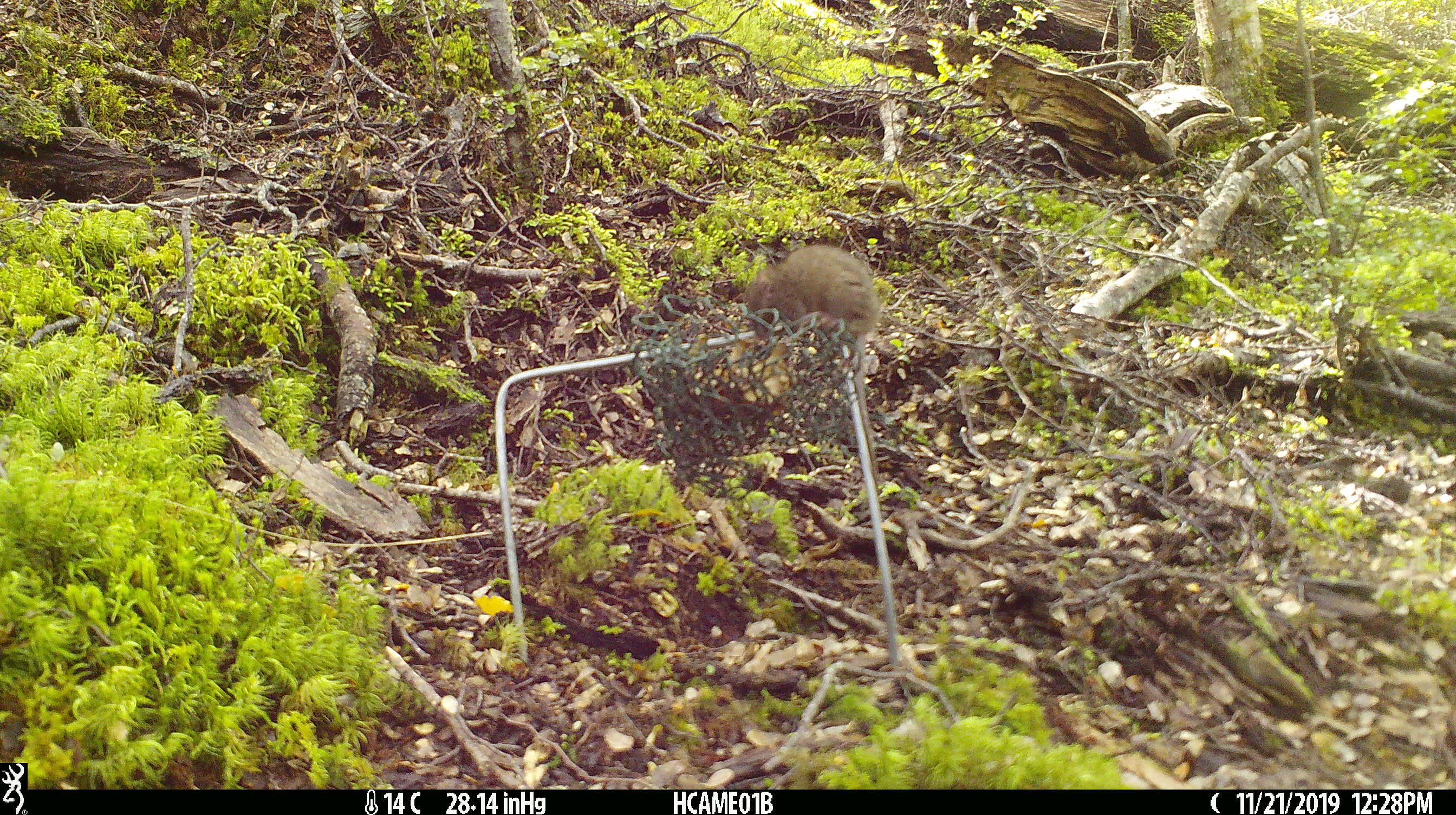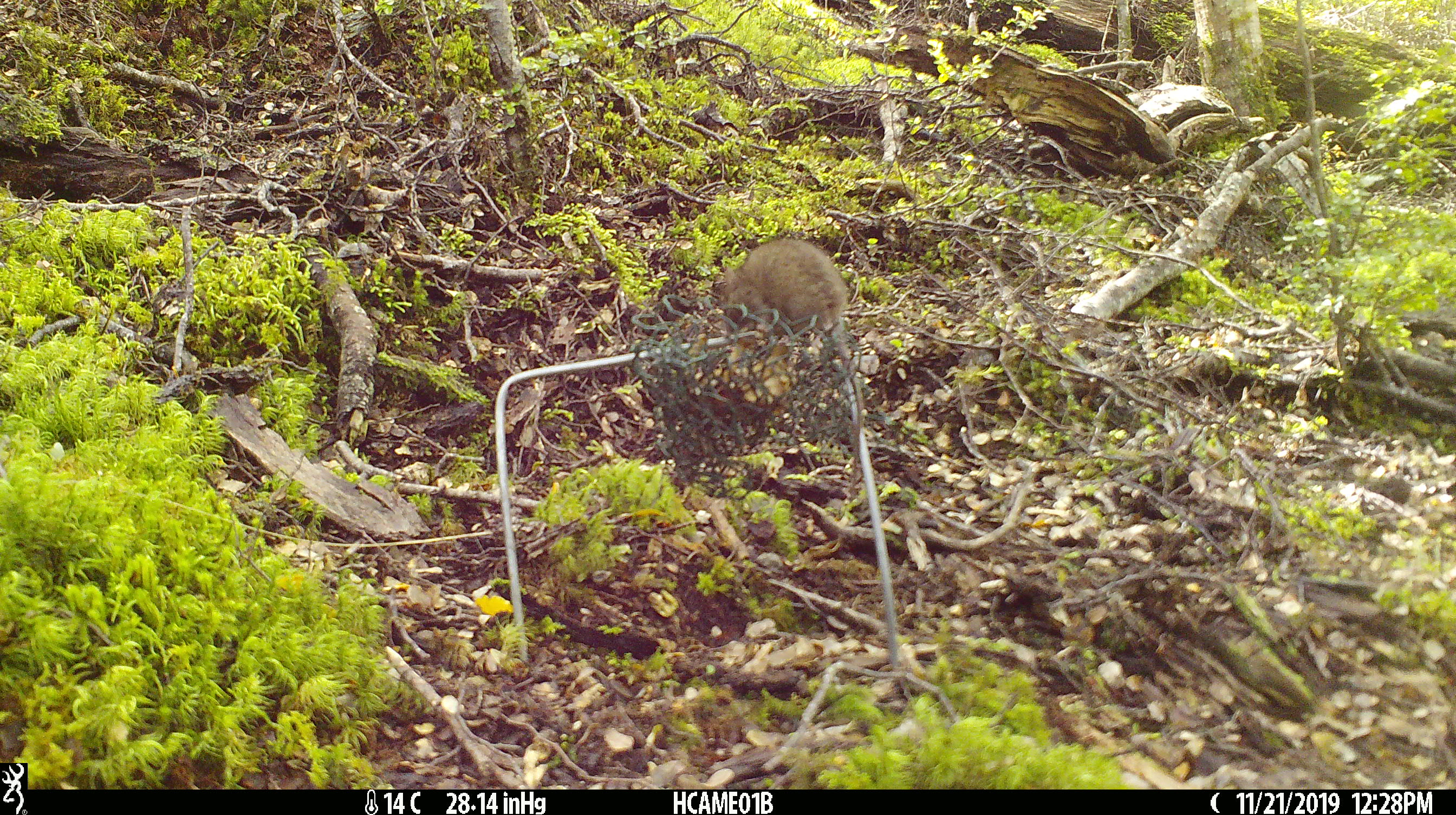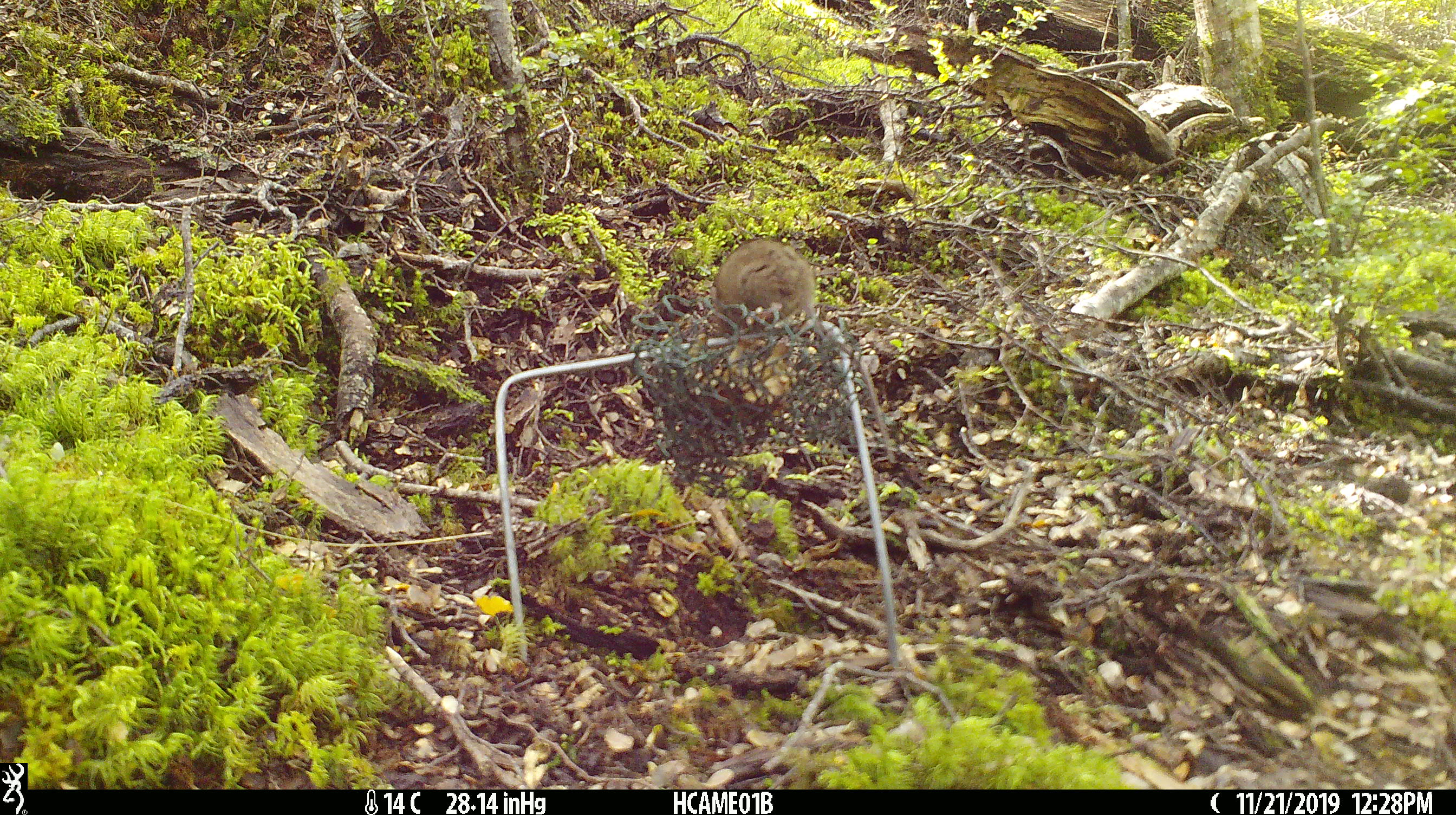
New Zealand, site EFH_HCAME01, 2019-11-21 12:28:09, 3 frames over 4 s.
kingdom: Animalia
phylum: Chordata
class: Mammalia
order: Rodentia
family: Muridae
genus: Mus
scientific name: Mus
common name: mouse